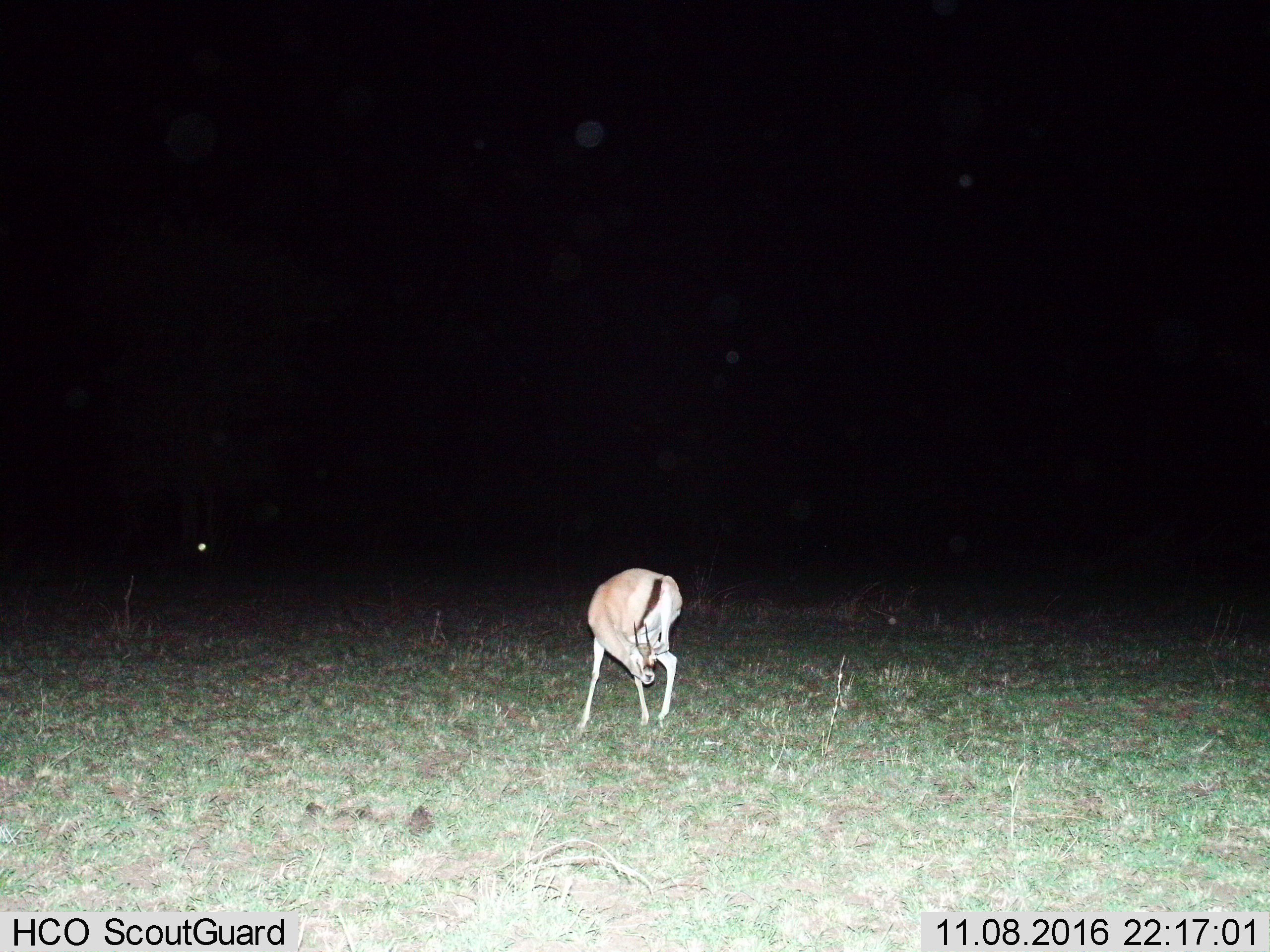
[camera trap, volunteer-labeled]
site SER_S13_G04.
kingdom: Animalia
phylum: Chordata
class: Mammalia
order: Artiodactyla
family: Bovidae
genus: Eudorcas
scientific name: Eudorcas thomsonii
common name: thomson's gazelle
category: gazellethomsons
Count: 1.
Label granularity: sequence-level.